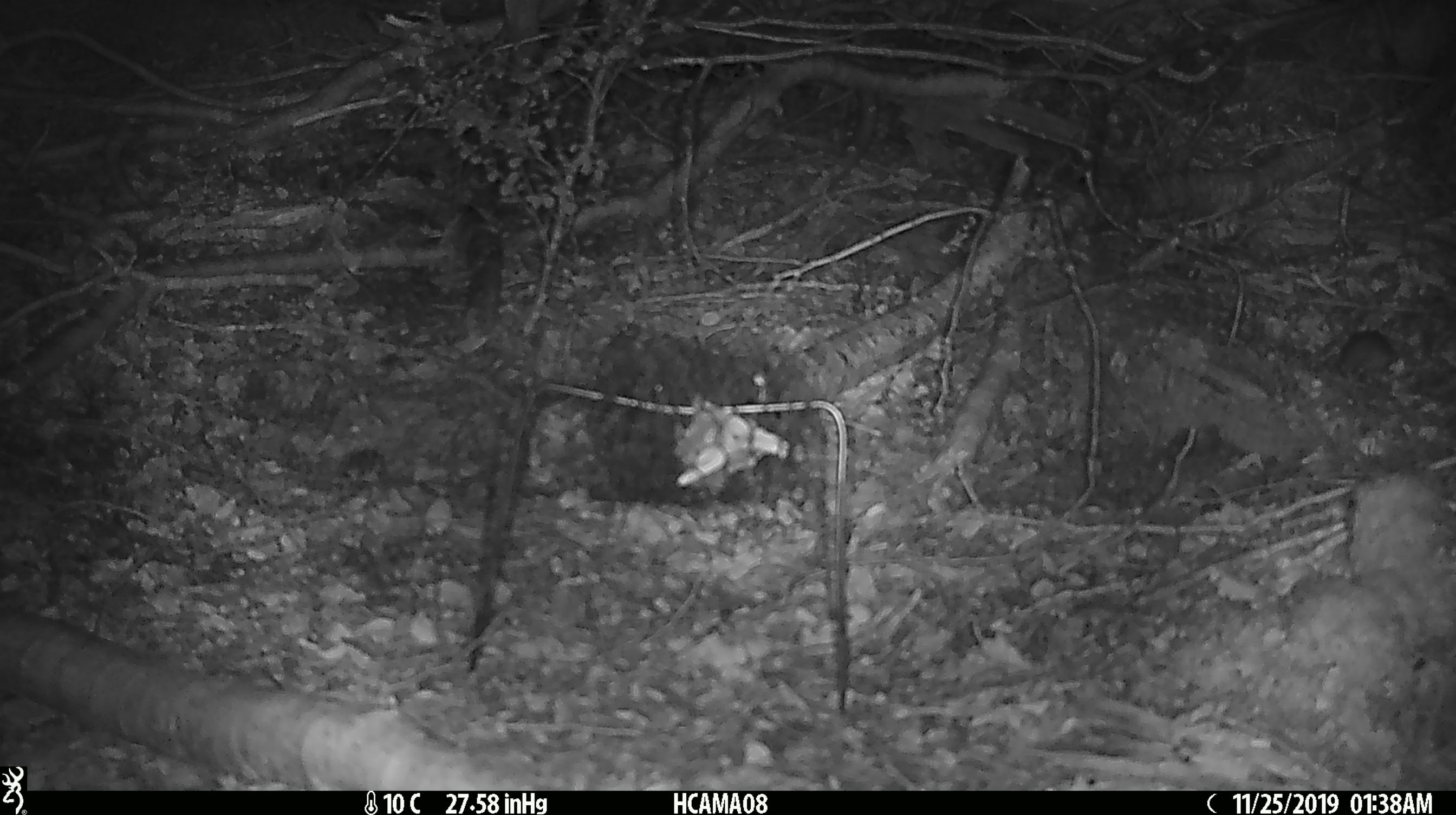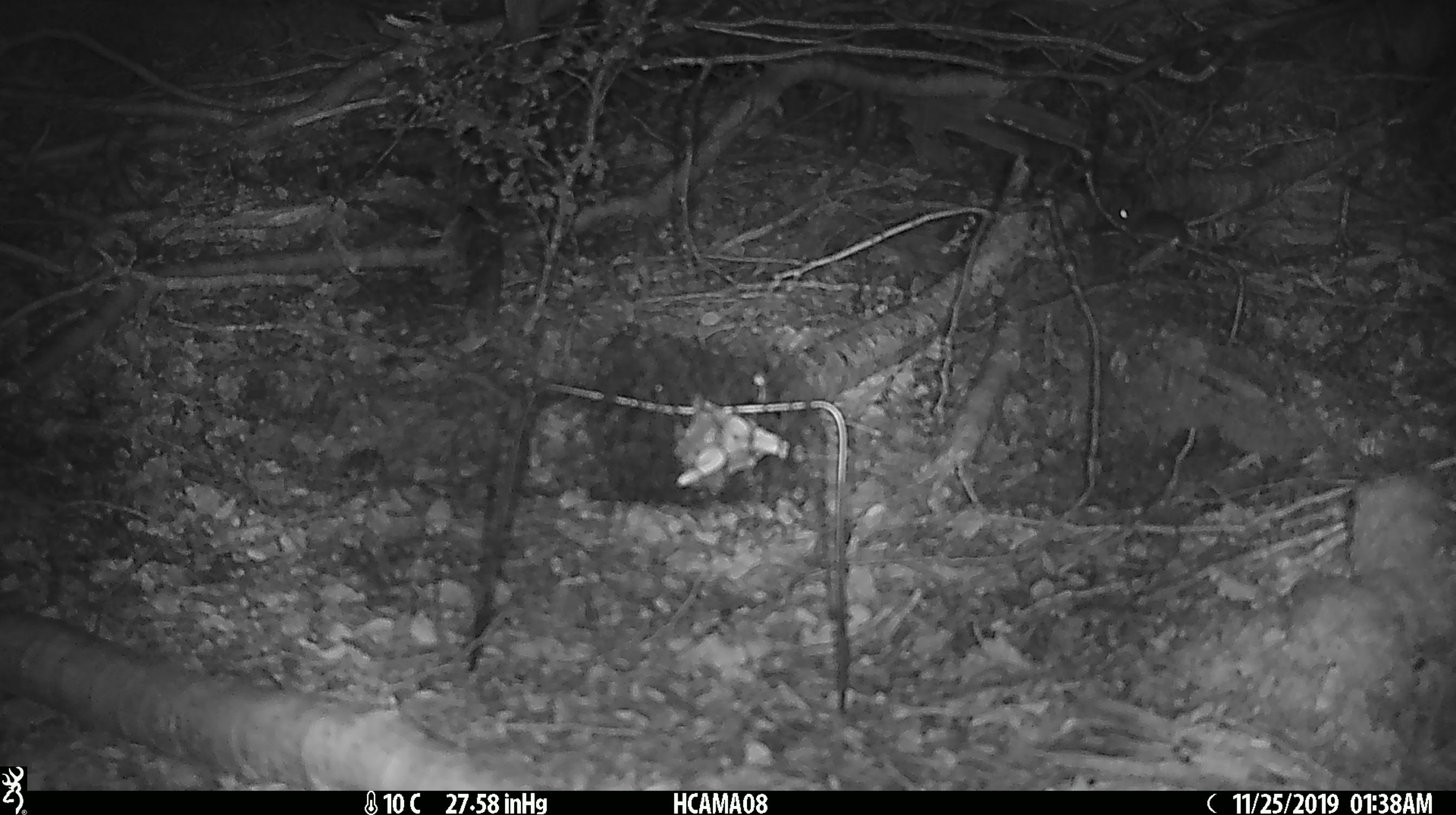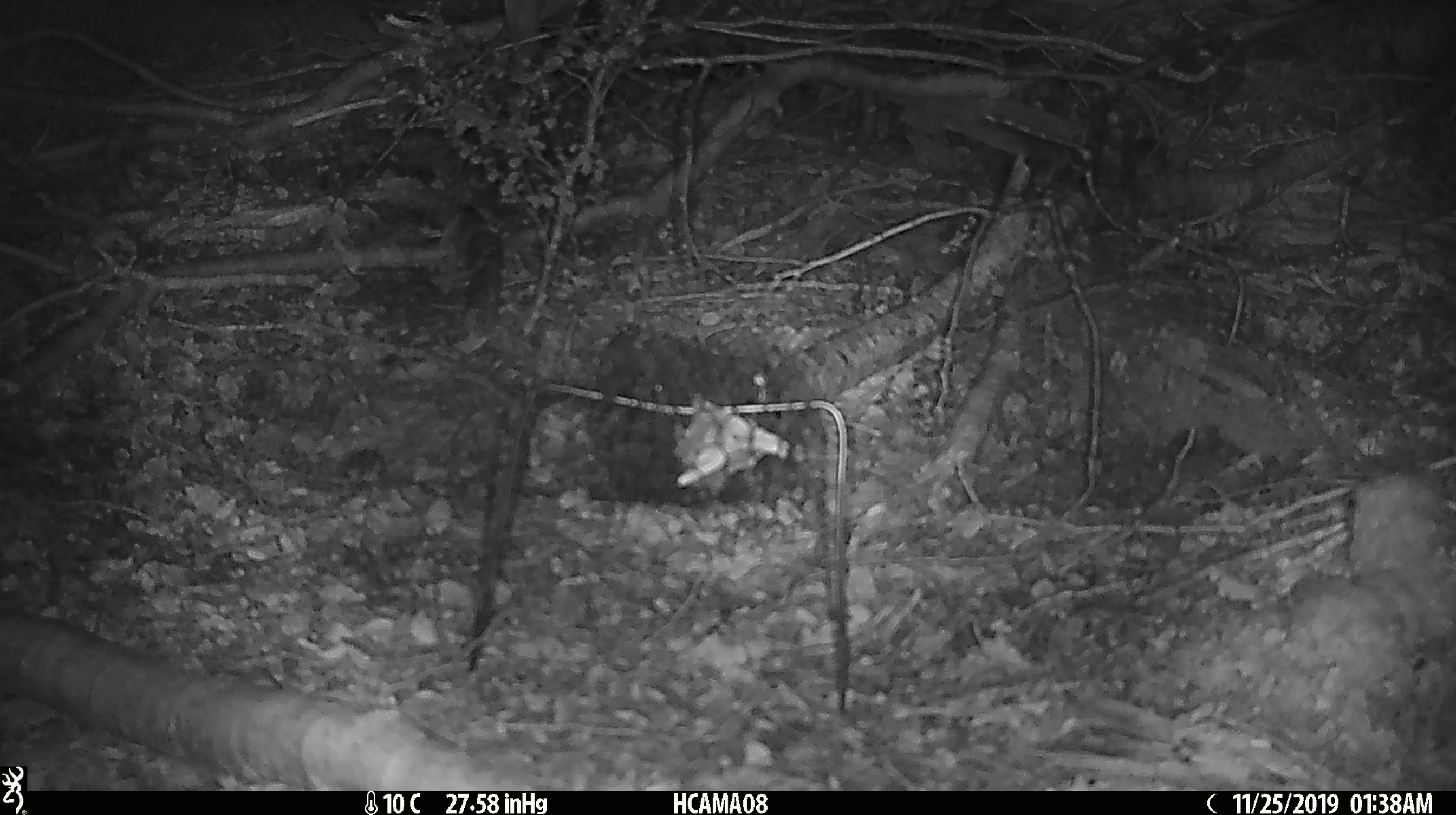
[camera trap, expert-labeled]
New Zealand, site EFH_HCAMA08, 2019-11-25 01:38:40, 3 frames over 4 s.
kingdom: Animalia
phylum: Chordata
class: Mammalia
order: Rodentia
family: Muridae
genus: Mus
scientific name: Mus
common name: mouse